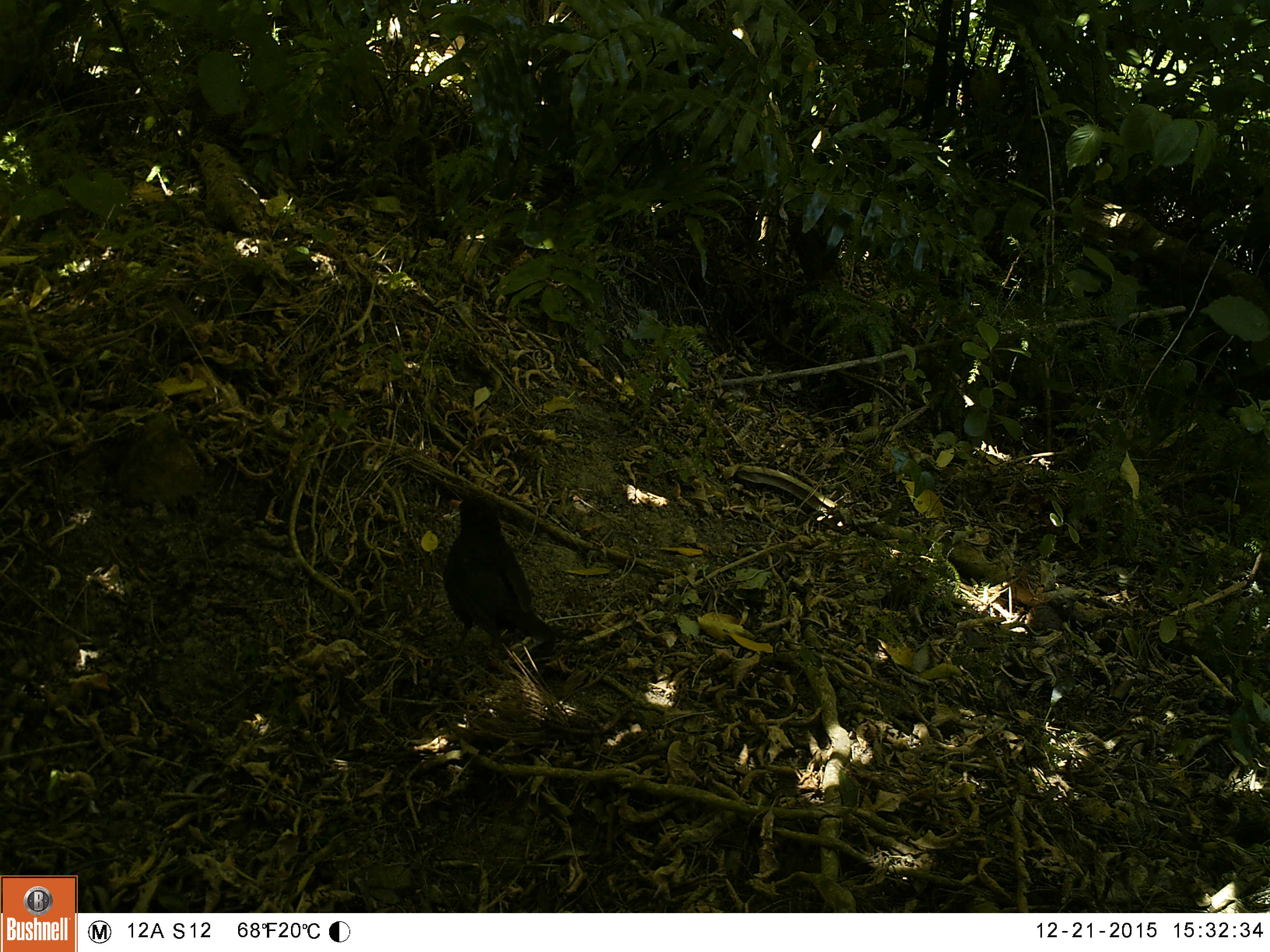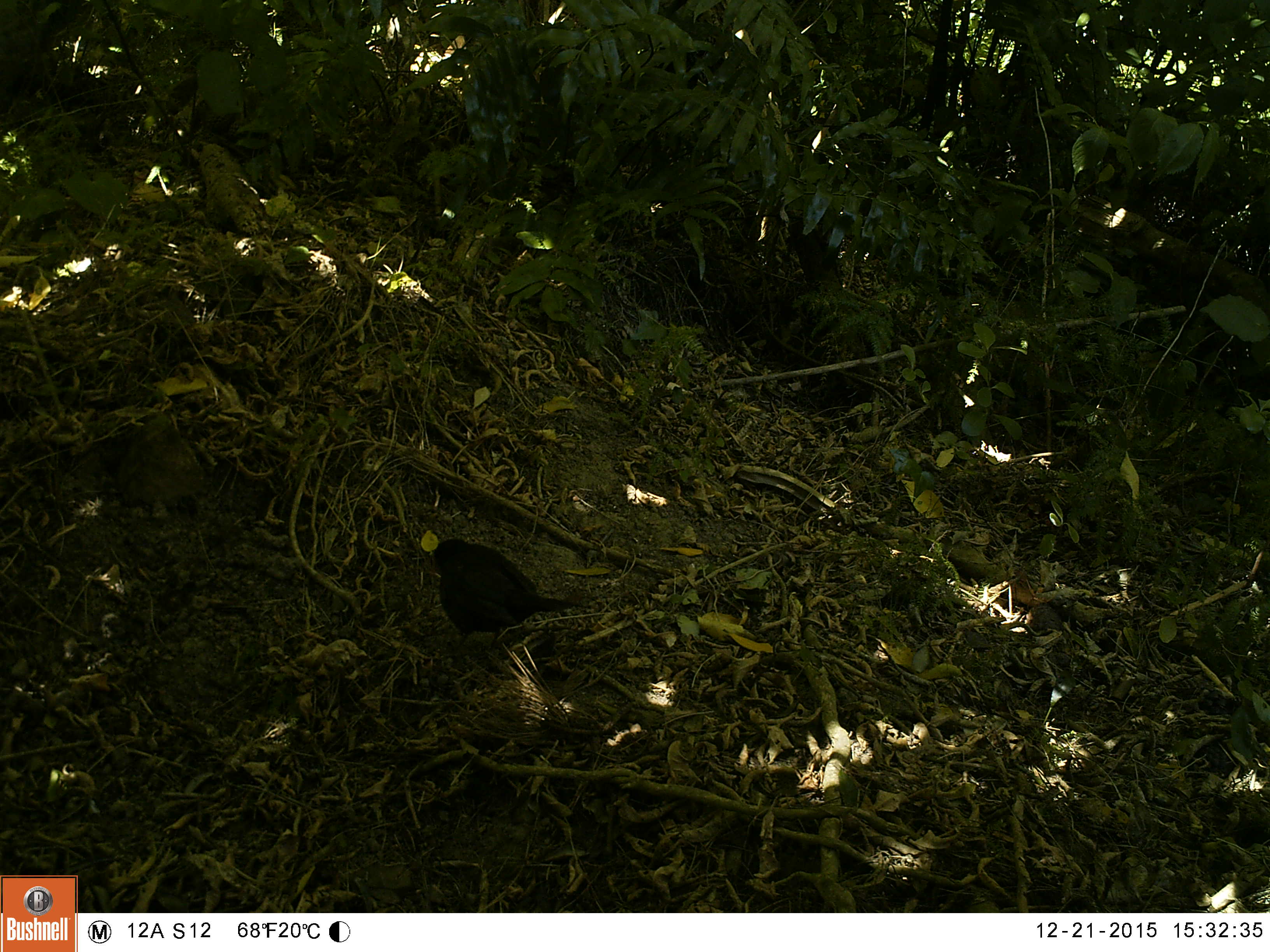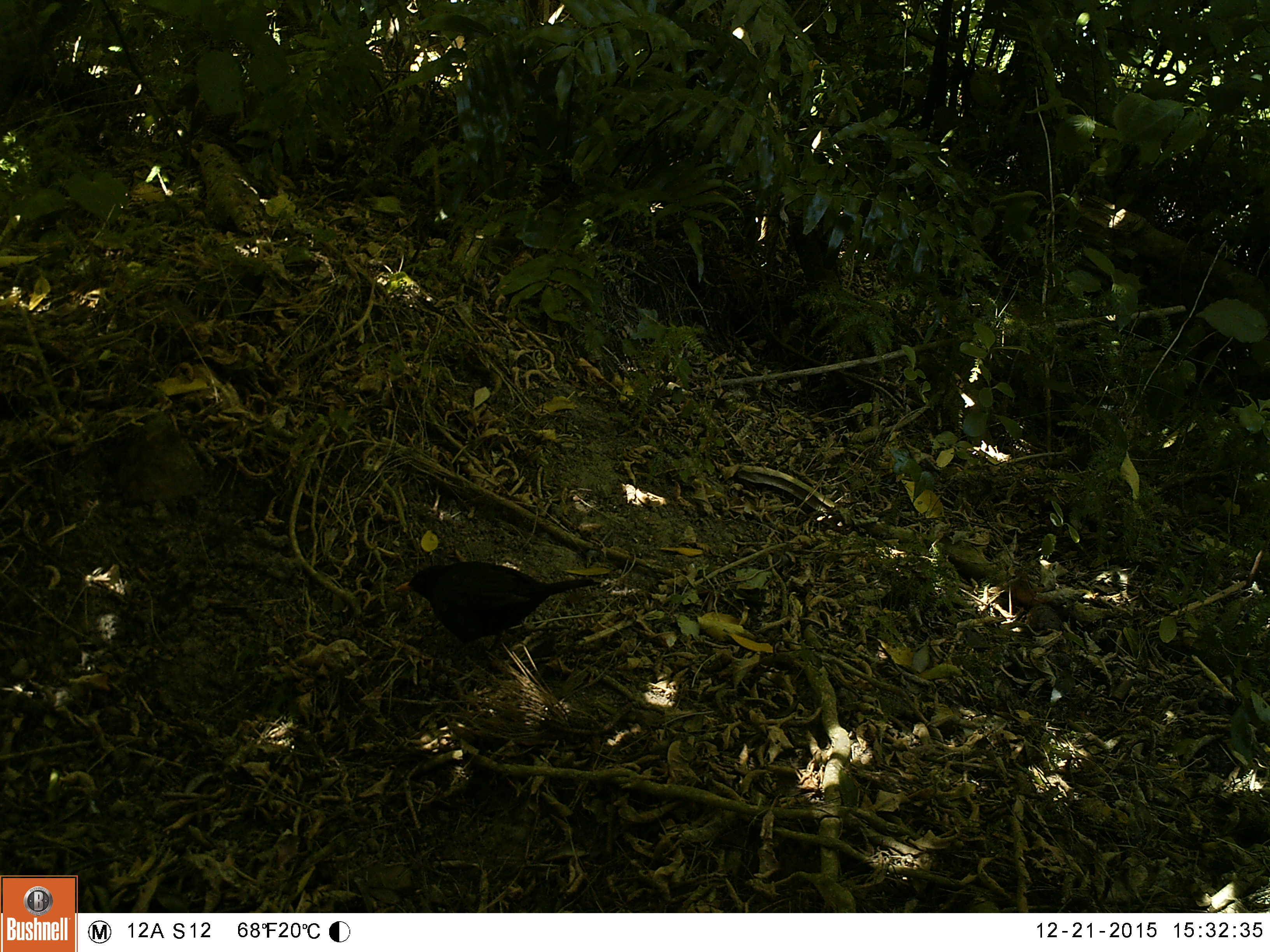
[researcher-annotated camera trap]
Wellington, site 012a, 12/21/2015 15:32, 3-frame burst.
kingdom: Animalia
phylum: Chordata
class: Aves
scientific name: Aves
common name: bird